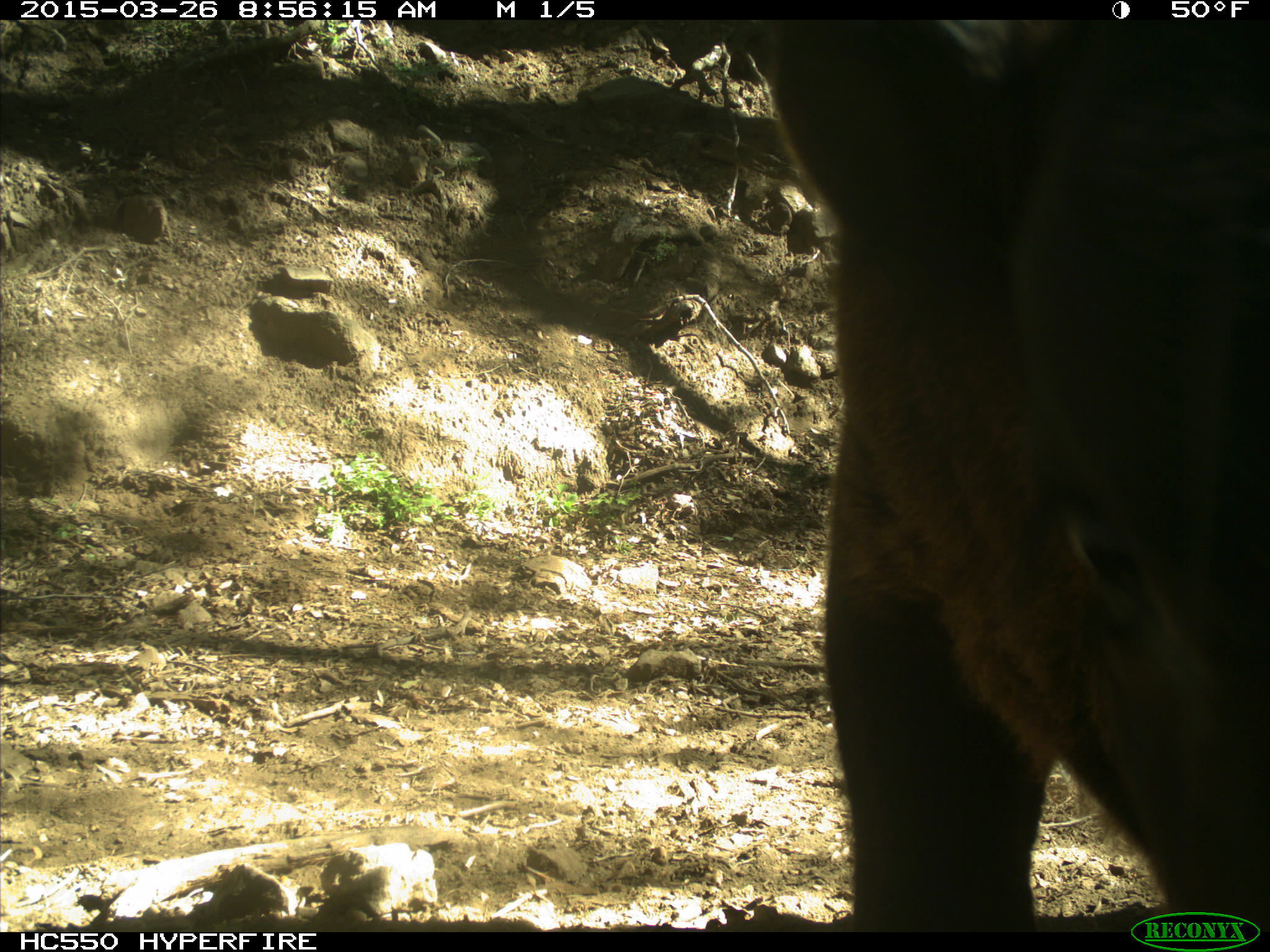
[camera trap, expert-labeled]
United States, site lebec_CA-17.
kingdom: Animalia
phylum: Chordata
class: Mammalia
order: Artiodactyla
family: Bovidae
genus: Bos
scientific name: Bos taurus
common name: domestic cow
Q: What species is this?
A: Bos taurus (domestic cow).